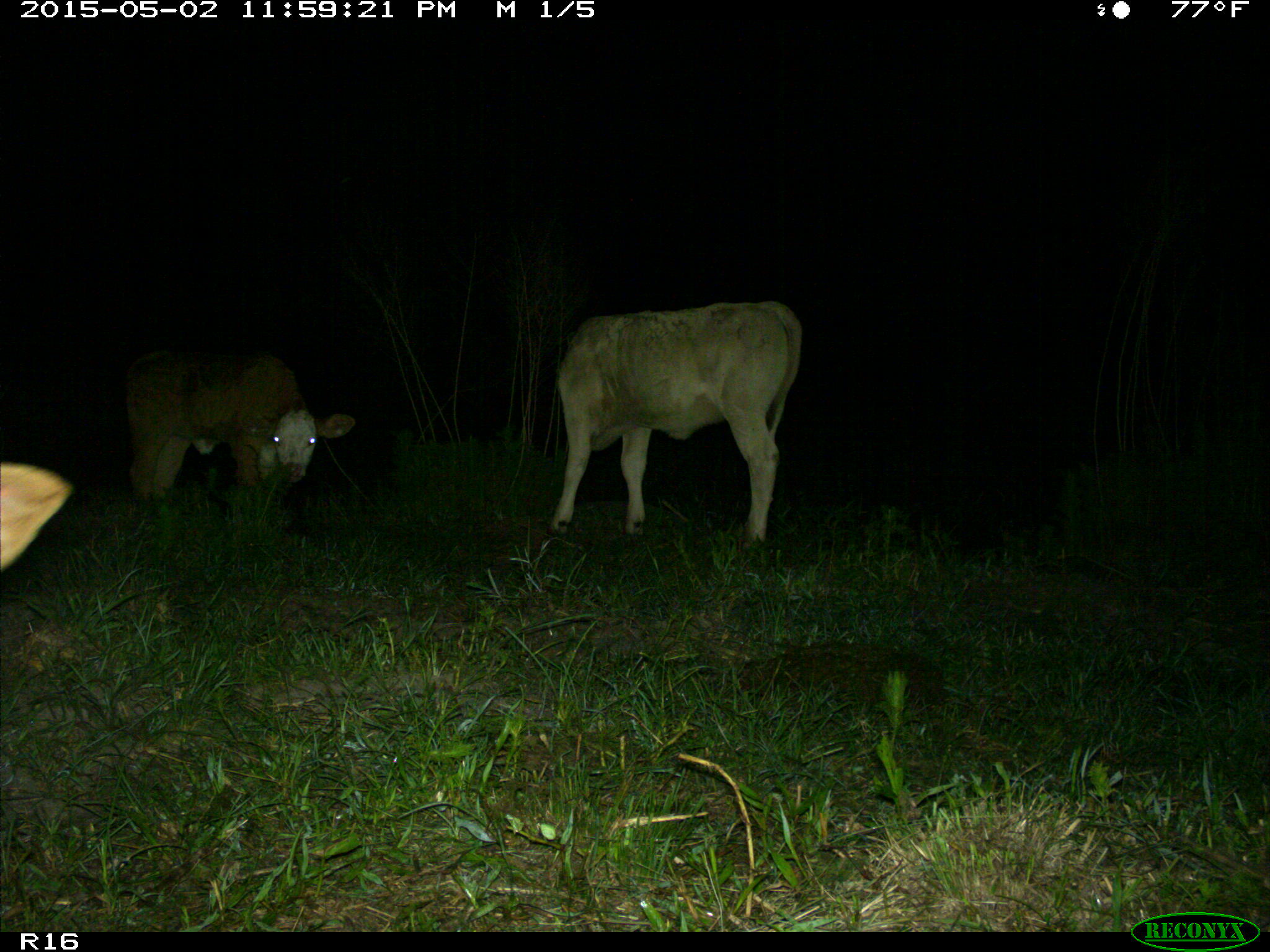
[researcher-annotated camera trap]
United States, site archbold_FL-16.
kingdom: Animalia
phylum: Chordata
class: Mammalia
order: Artiodactyla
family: Bovidae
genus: Bos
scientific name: Bos taurus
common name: domestic cow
Bos taurus (domestic cow).